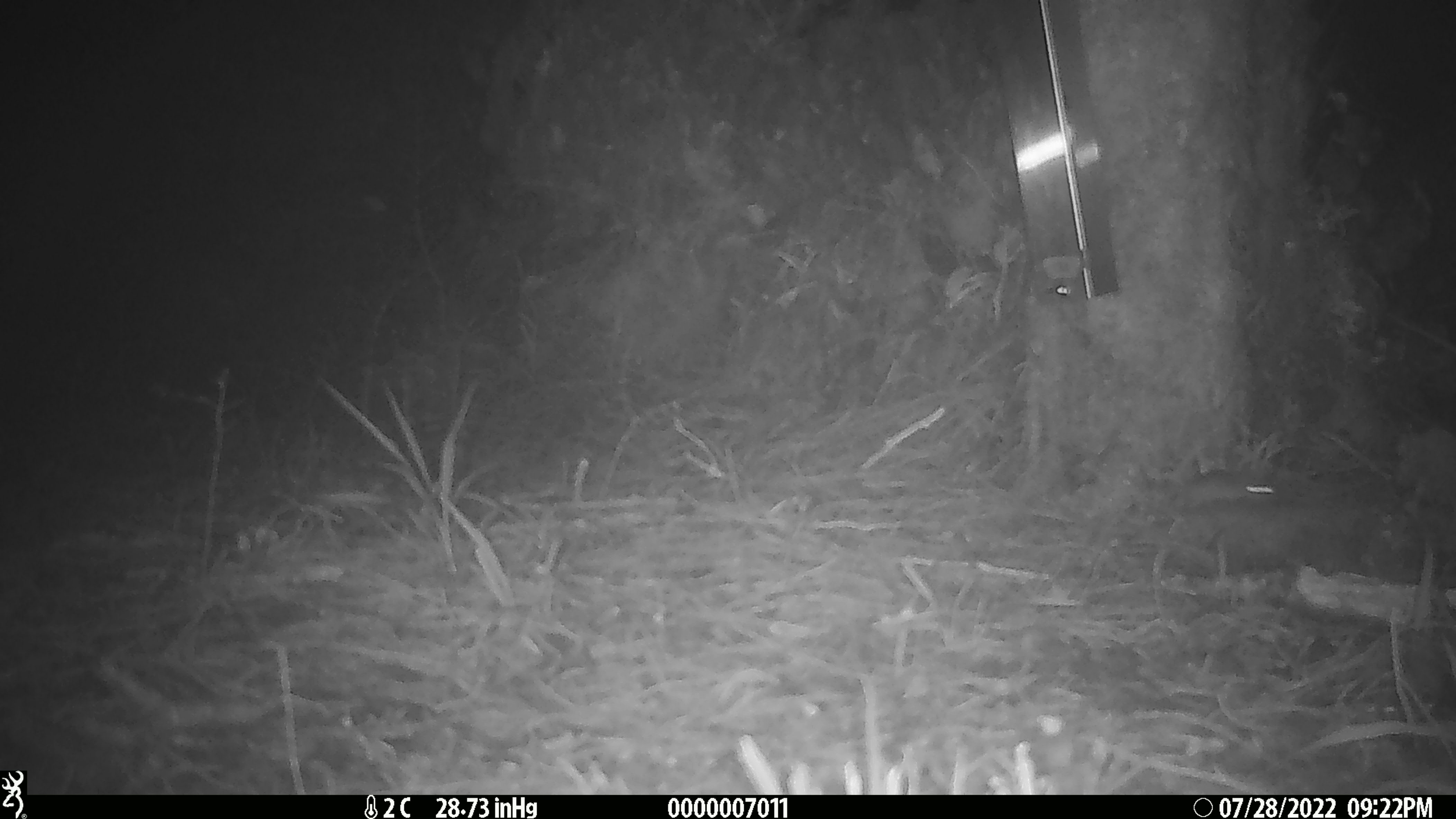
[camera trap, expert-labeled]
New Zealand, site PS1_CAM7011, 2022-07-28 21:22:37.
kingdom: Animalia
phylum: Chordata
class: Mammalia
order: Rodentia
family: Muridae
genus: Mus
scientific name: Mus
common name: mouse